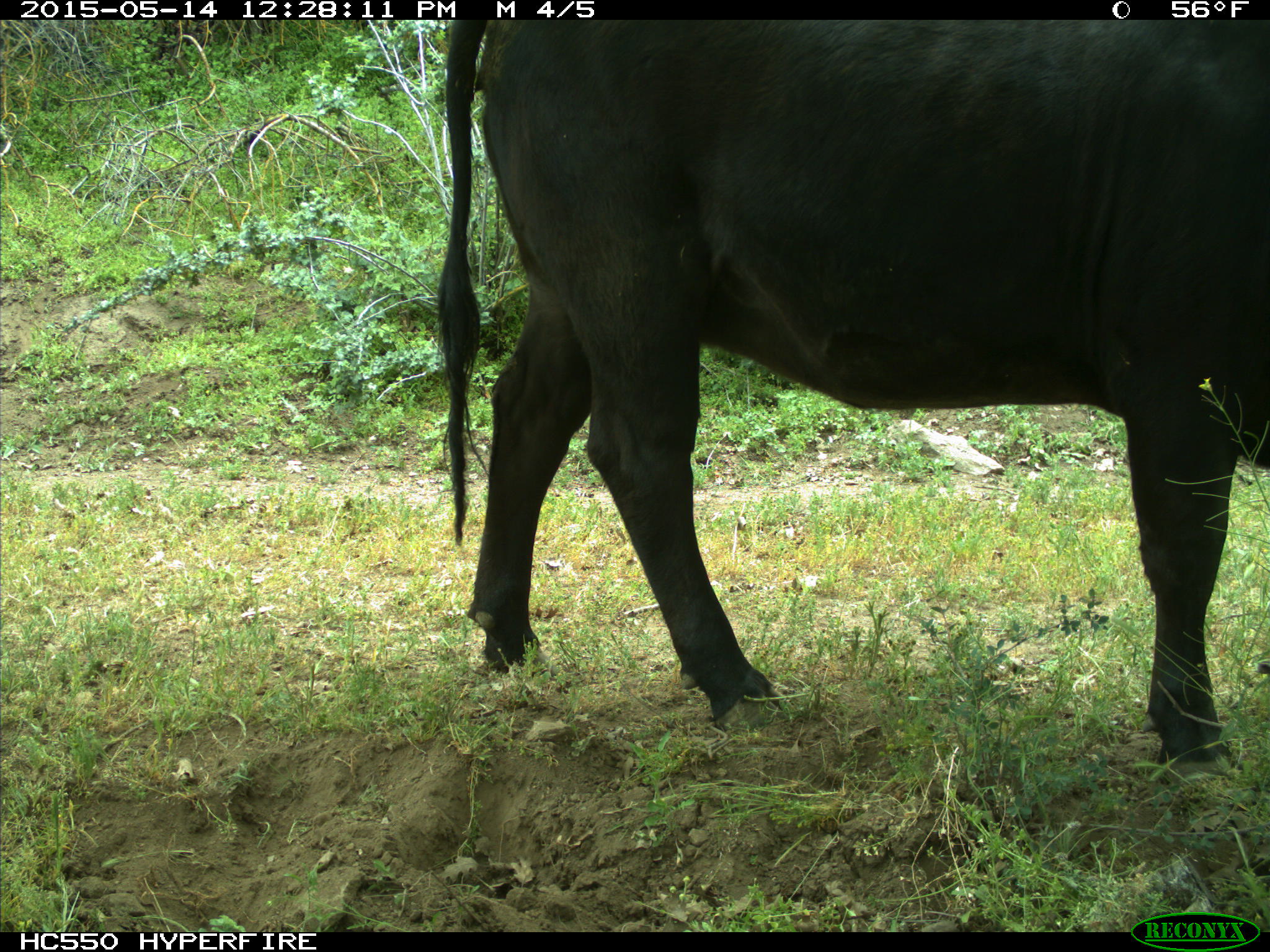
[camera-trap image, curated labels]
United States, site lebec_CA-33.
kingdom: Animalia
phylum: Chordata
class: Mammalia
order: Artiodactyla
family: Bovidae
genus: Bos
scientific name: Bos taurus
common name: domestic cow